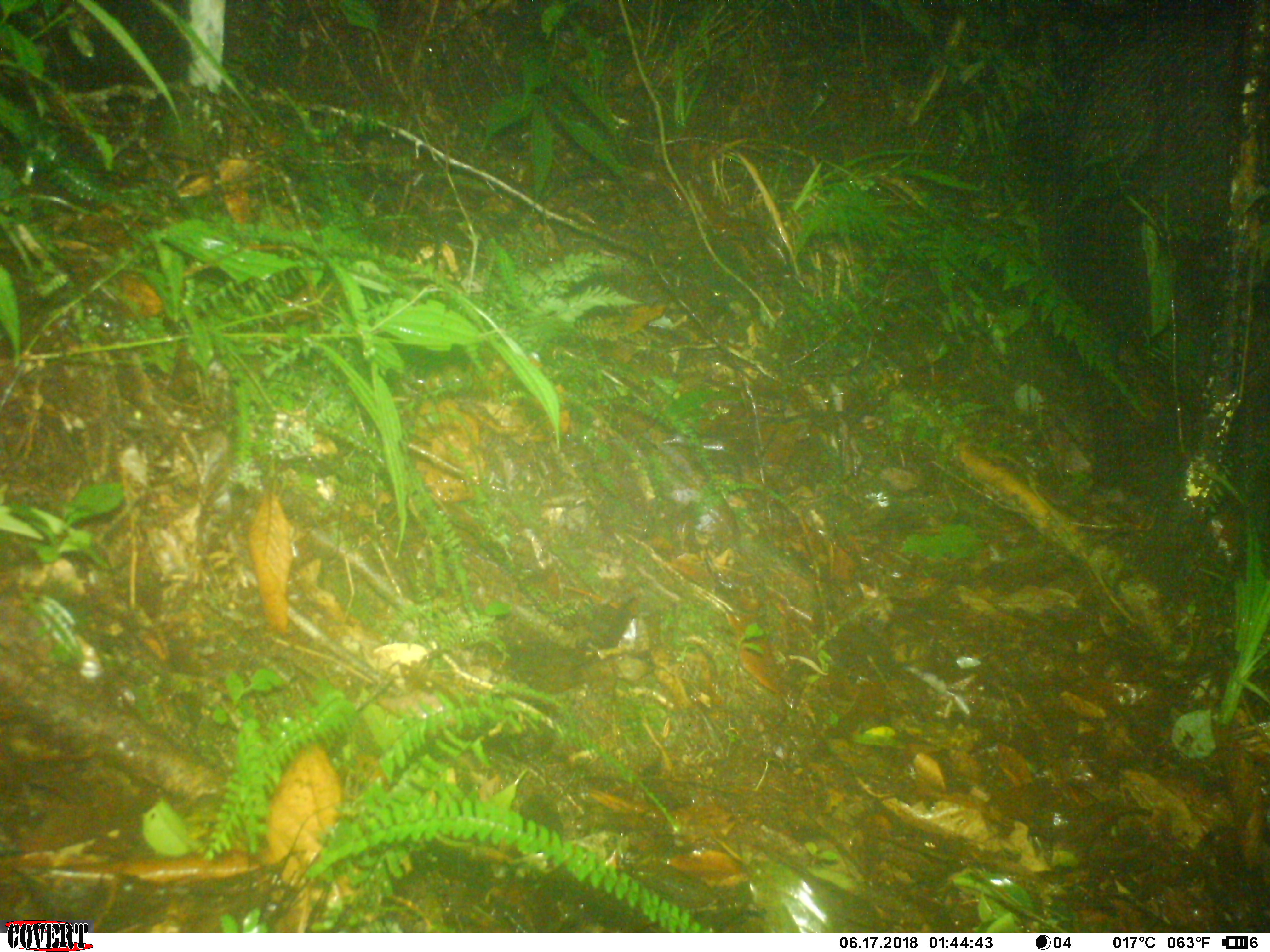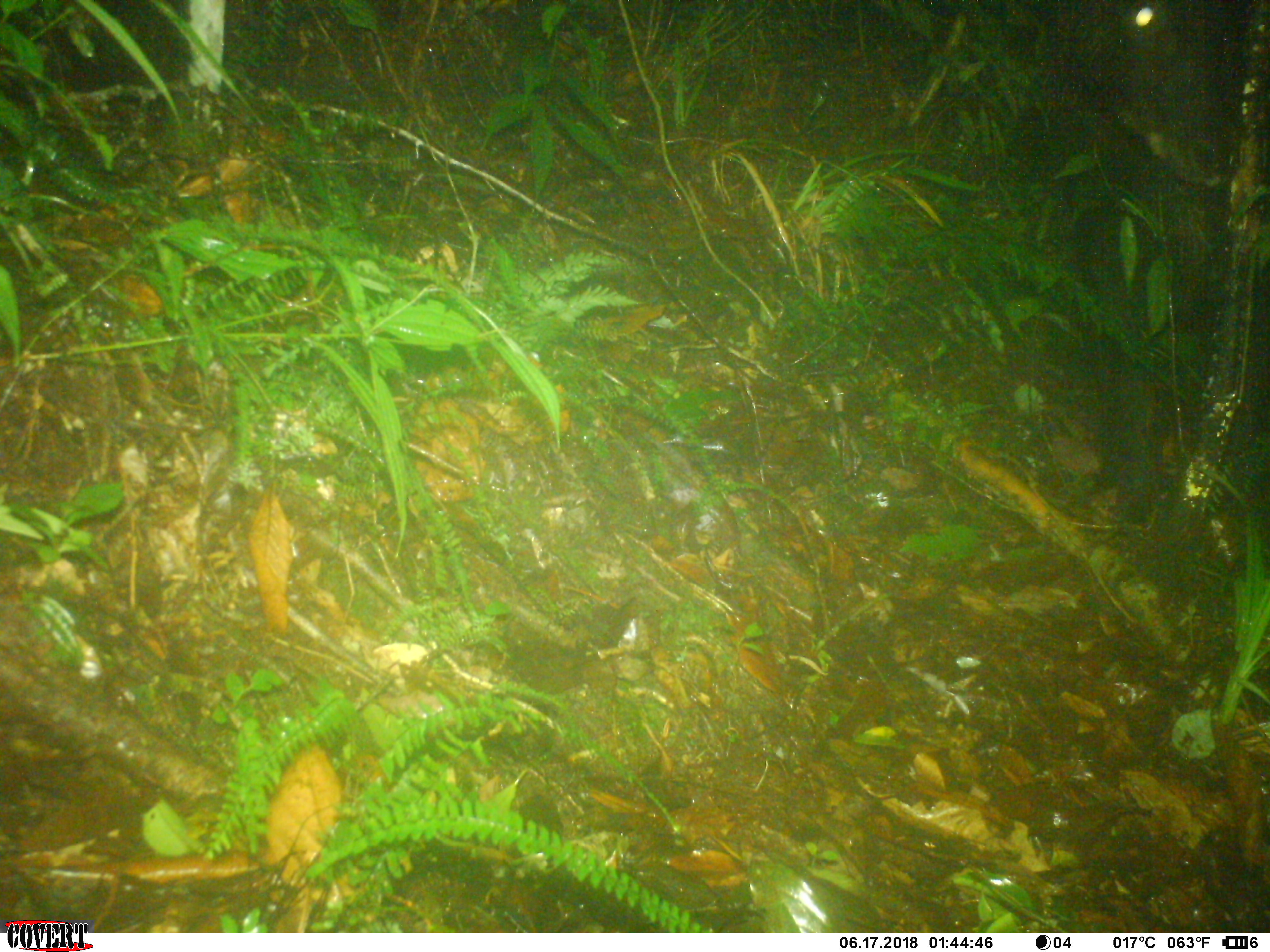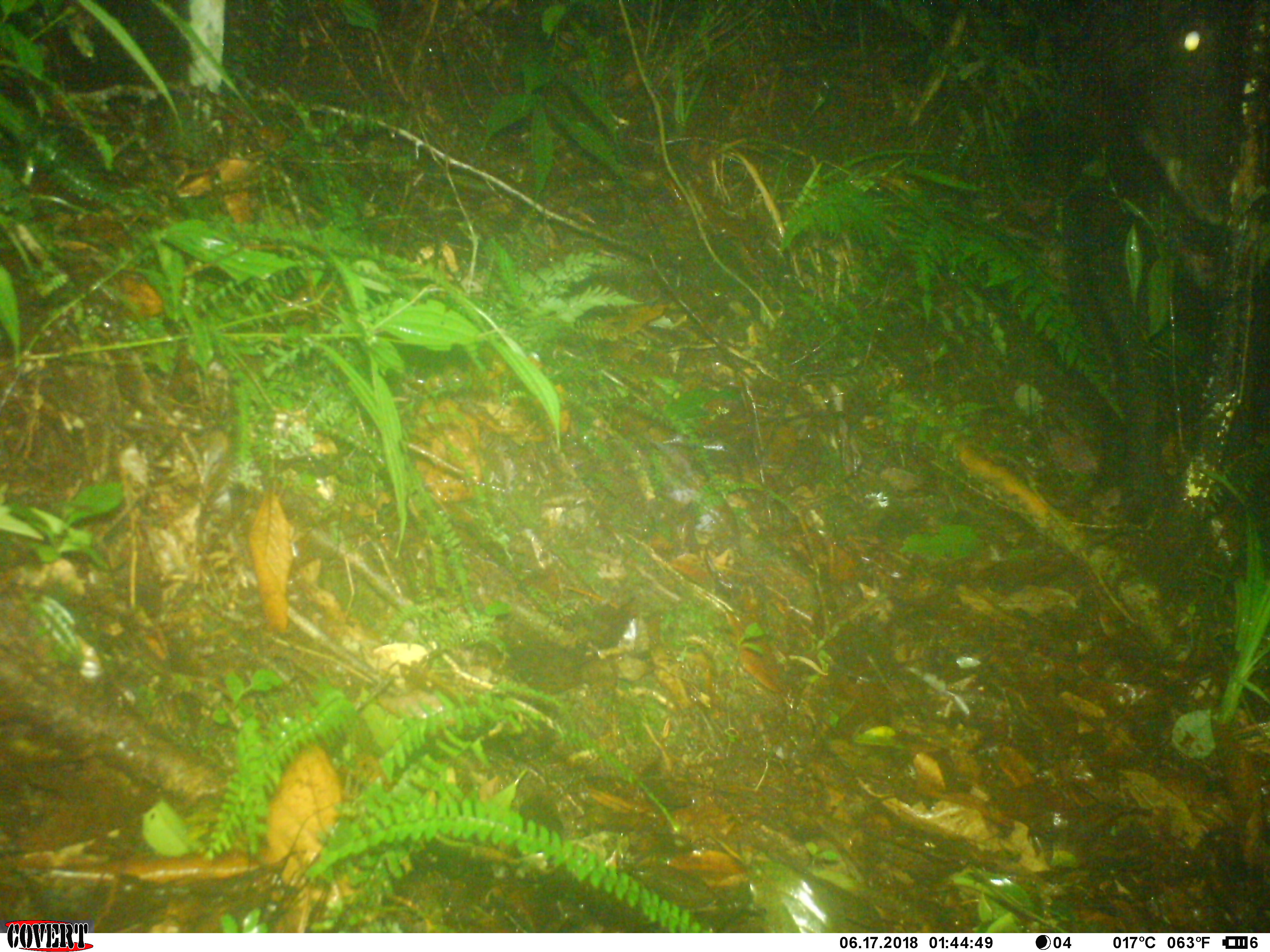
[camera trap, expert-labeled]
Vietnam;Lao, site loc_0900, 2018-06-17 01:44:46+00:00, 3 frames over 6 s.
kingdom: Animalia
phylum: Chordata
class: Mammalia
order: Artiodactyla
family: Bovidae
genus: Capricornis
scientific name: Capricornis sumatraensis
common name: chinese serow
Chinese serow (Capricornis sumatraensis). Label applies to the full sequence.